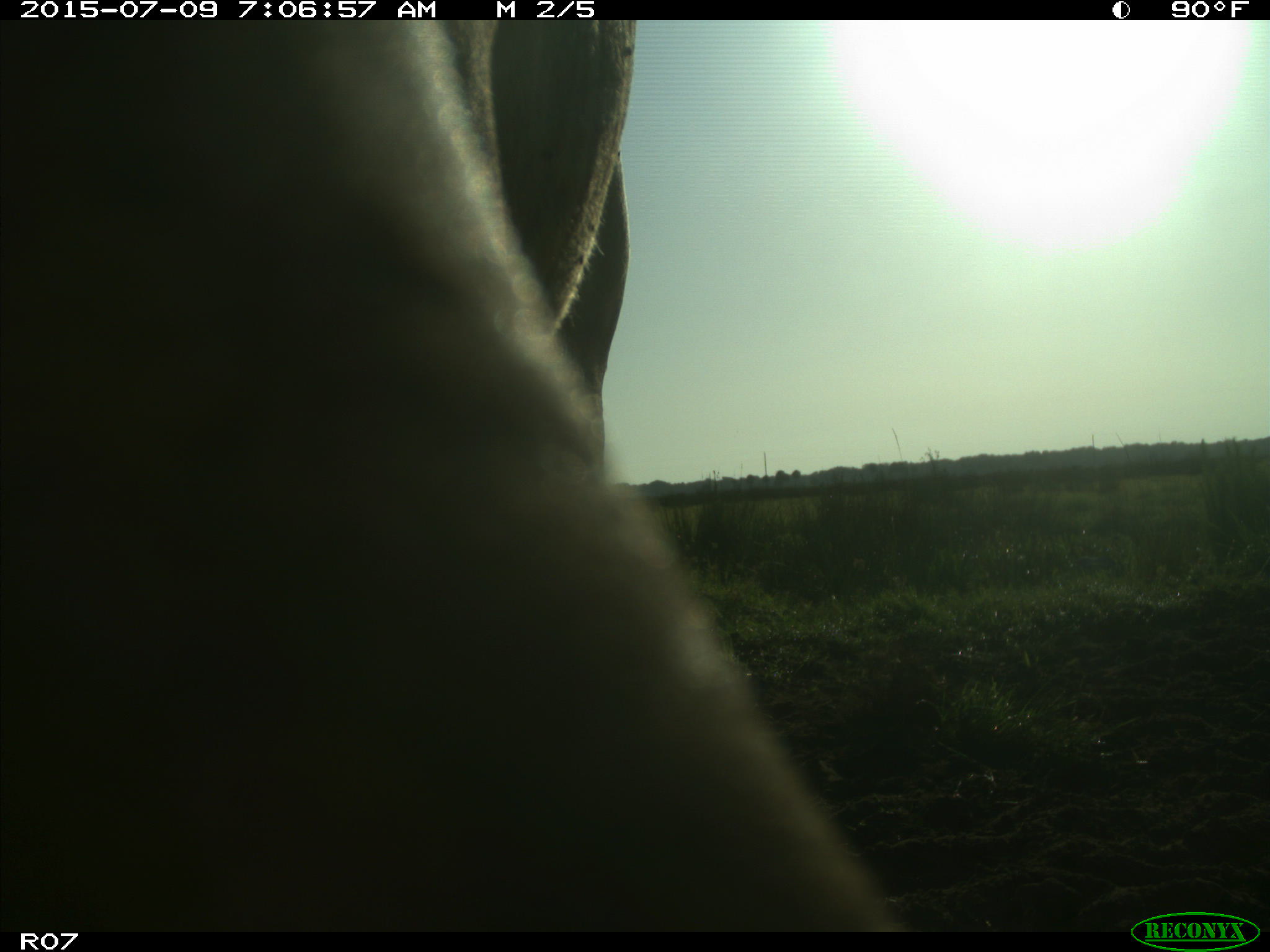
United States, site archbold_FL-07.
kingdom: Animalia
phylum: Chordata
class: Mammalia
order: Artiodactyla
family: Bovidae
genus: Bos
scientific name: Bos taurus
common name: domestic cow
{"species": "Bos taurus (domestic cow)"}